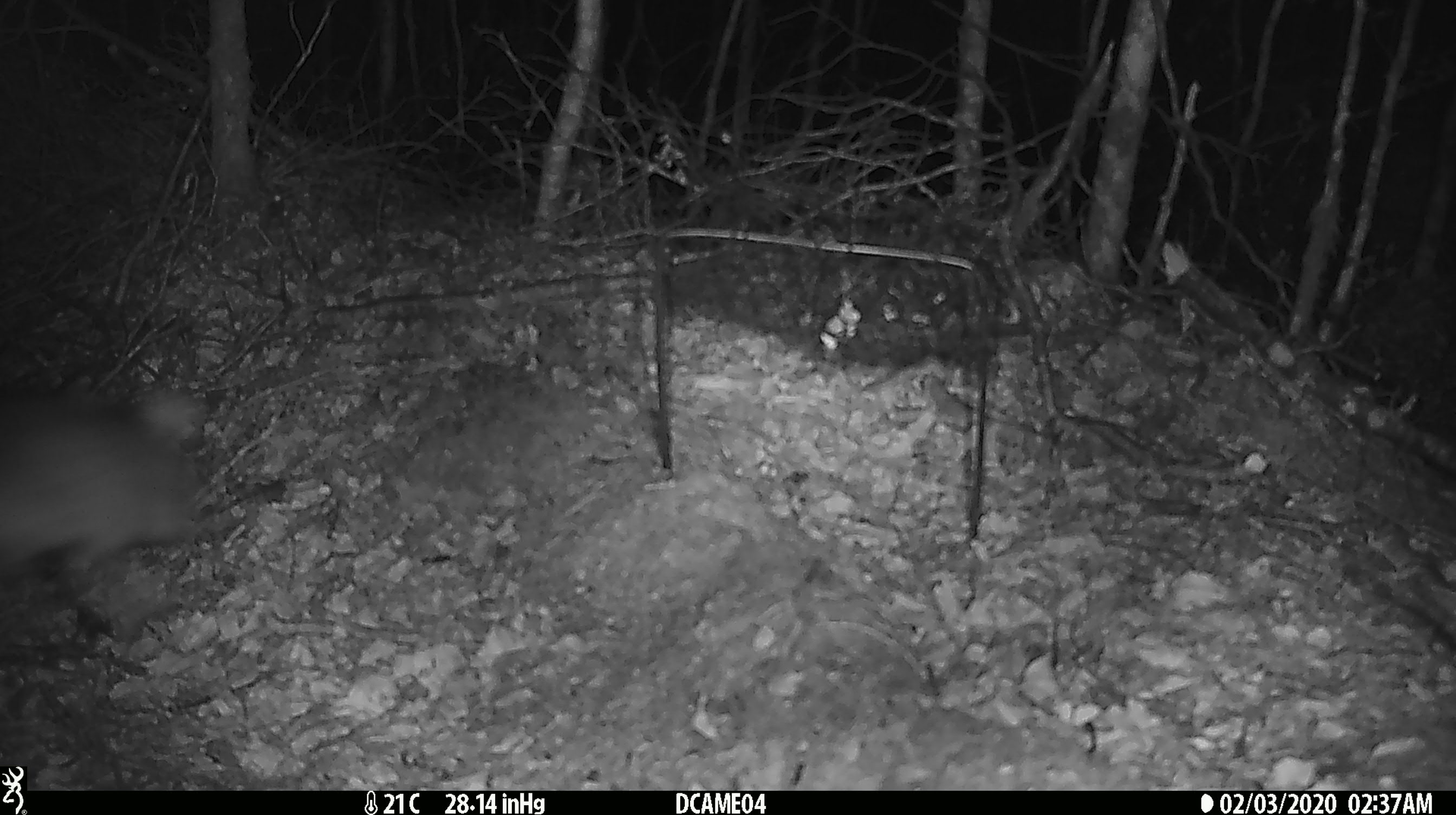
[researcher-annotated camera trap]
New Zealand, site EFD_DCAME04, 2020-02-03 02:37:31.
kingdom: Animalia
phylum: Chordata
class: Mammalia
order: Rodentia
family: Muridae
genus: Rattus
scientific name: Rattus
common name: rat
Rat (Rattus).